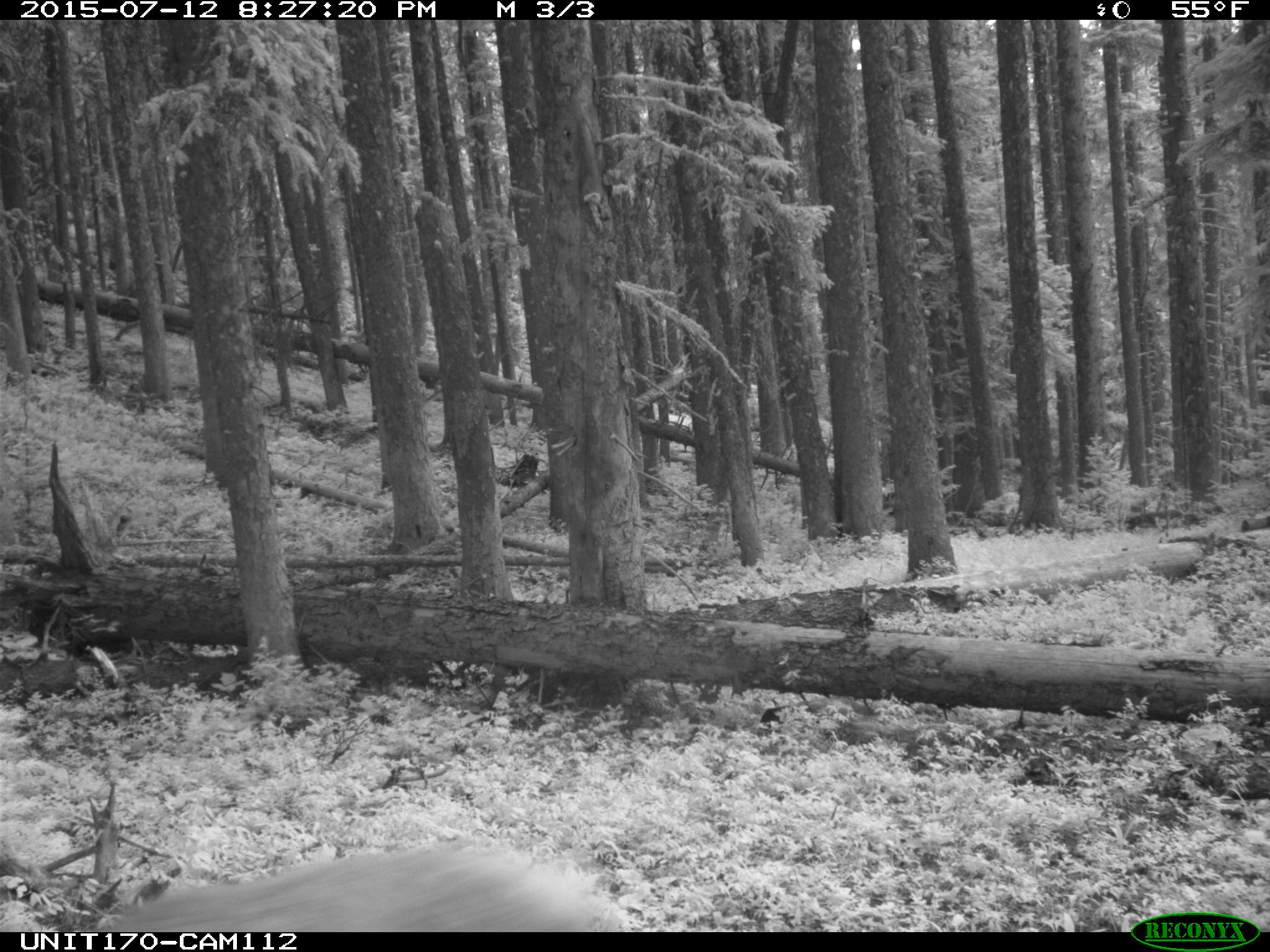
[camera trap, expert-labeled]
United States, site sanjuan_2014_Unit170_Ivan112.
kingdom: Animalia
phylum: Chordata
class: Mammalia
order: Artiodactyla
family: Cervidae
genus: Cervus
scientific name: Cervus elaphus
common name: red deer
Cervus elaphus (red deer).